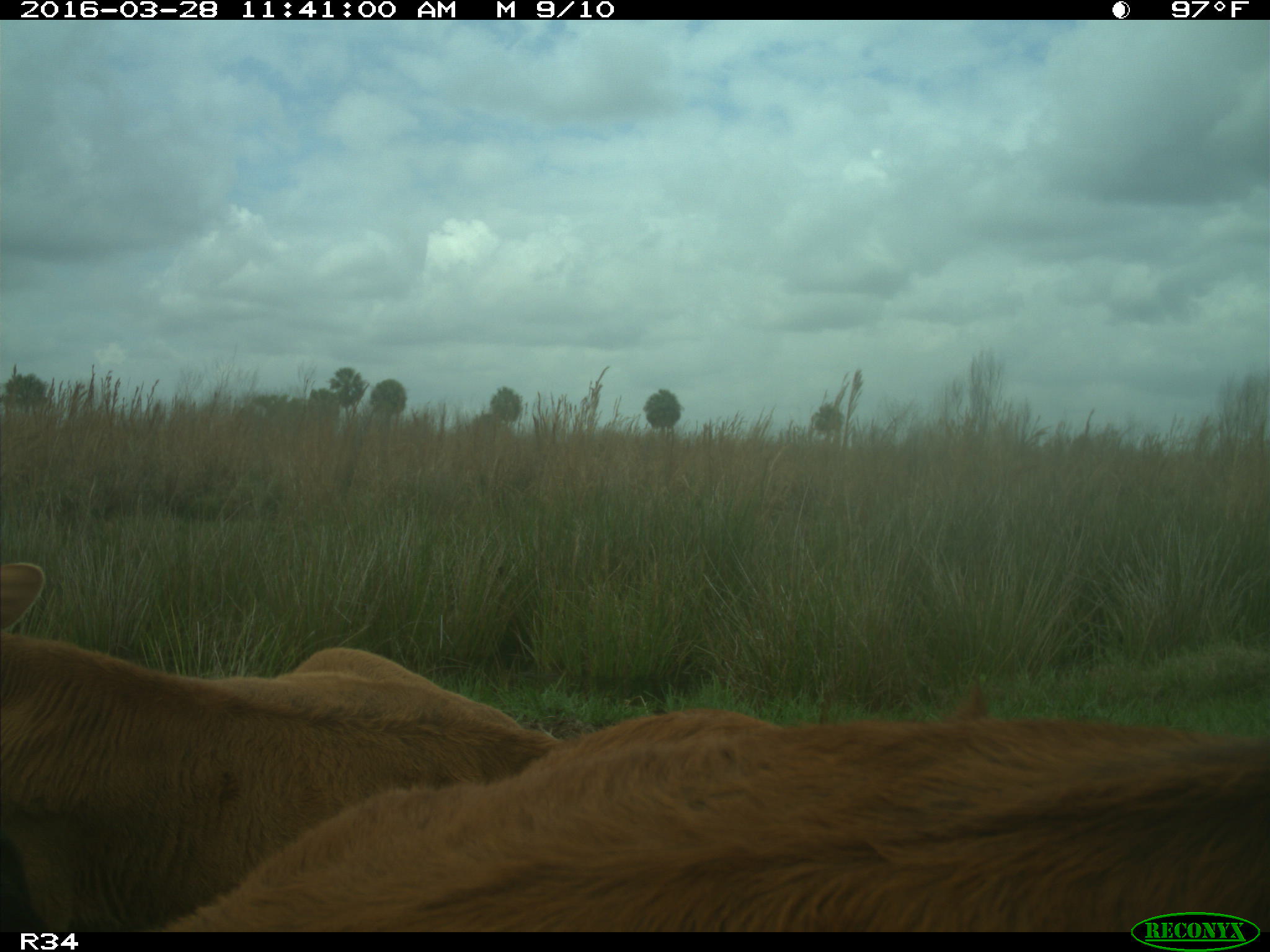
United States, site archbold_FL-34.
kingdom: Animalia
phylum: Chordata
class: Mammalia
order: Artiodactyla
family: Bovidae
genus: Bos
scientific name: Bos taurus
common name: domestic cow